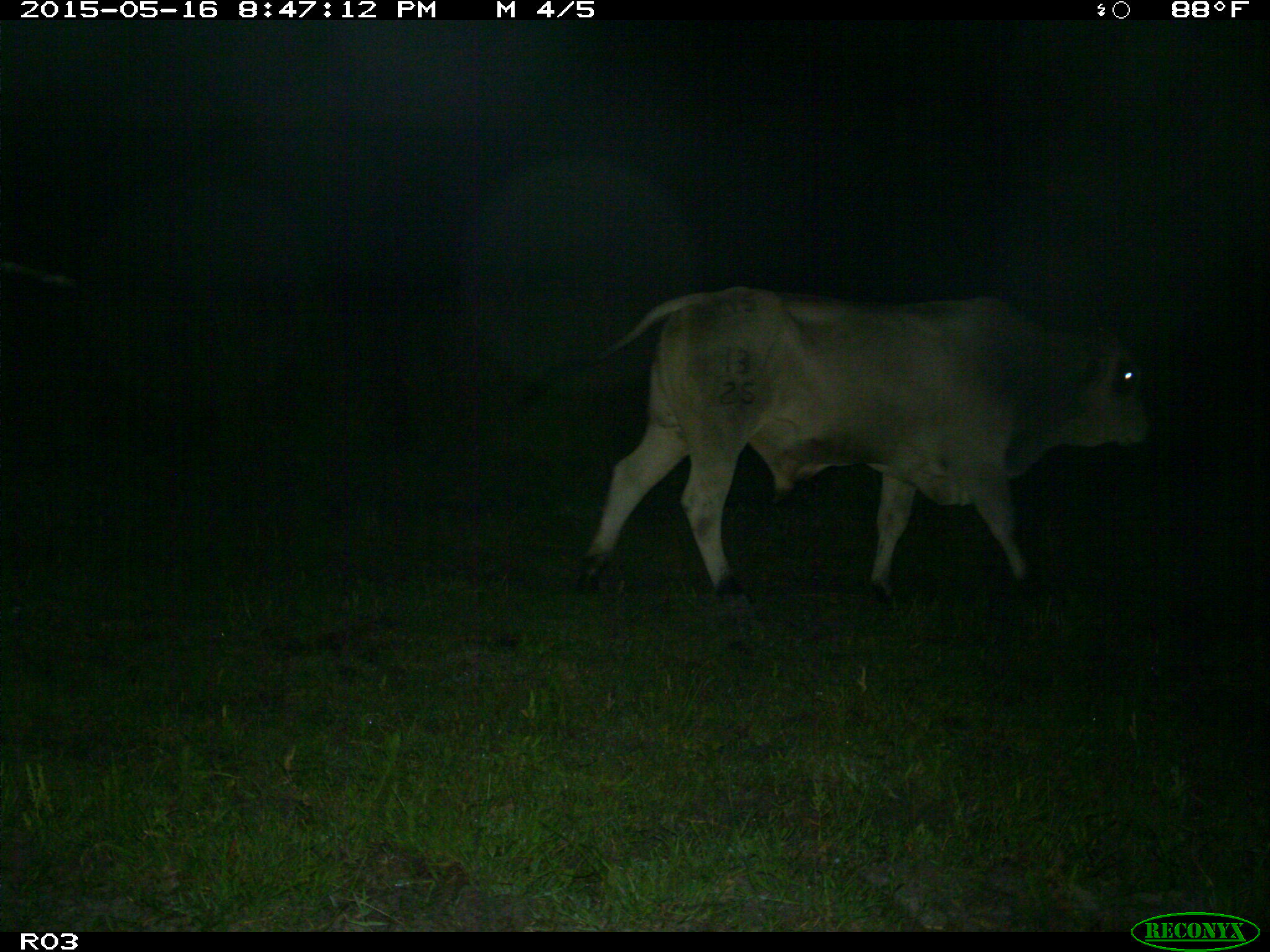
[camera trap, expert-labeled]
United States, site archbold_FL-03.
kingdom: Animalia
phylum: Chordata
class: Mammalia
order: Artiodactyla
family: Bovidae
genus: Bos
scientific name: Bos taurus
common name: domestic cow